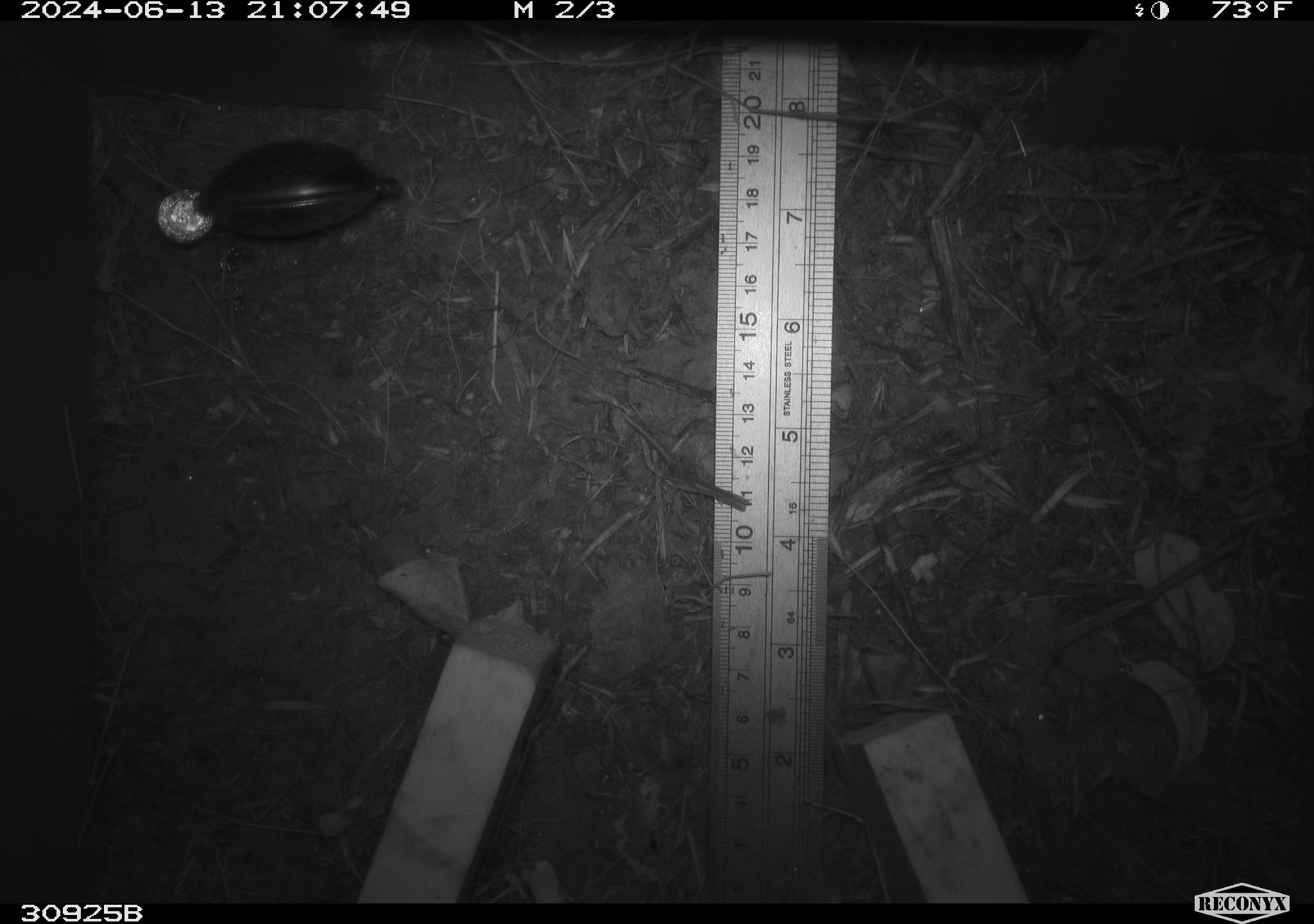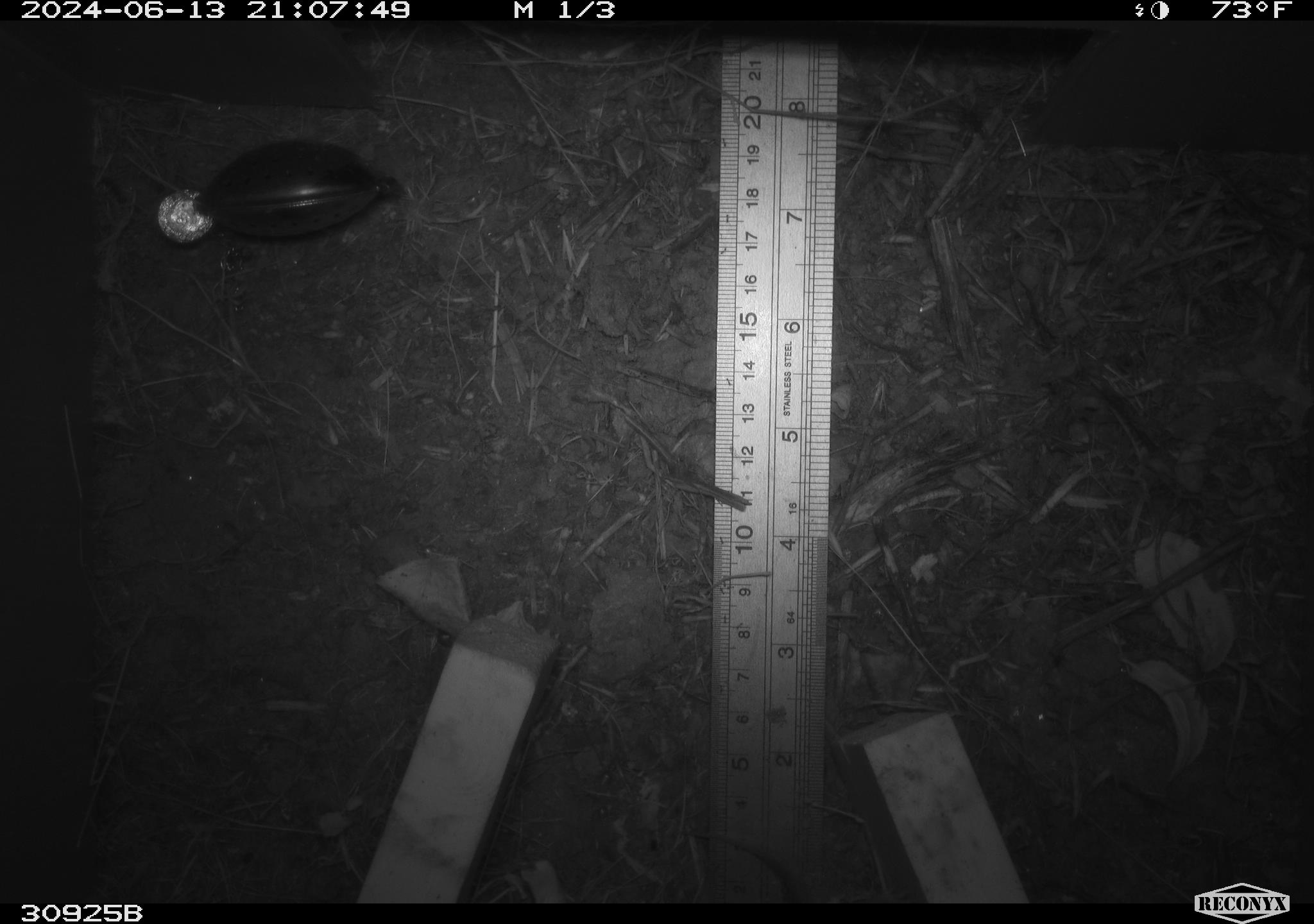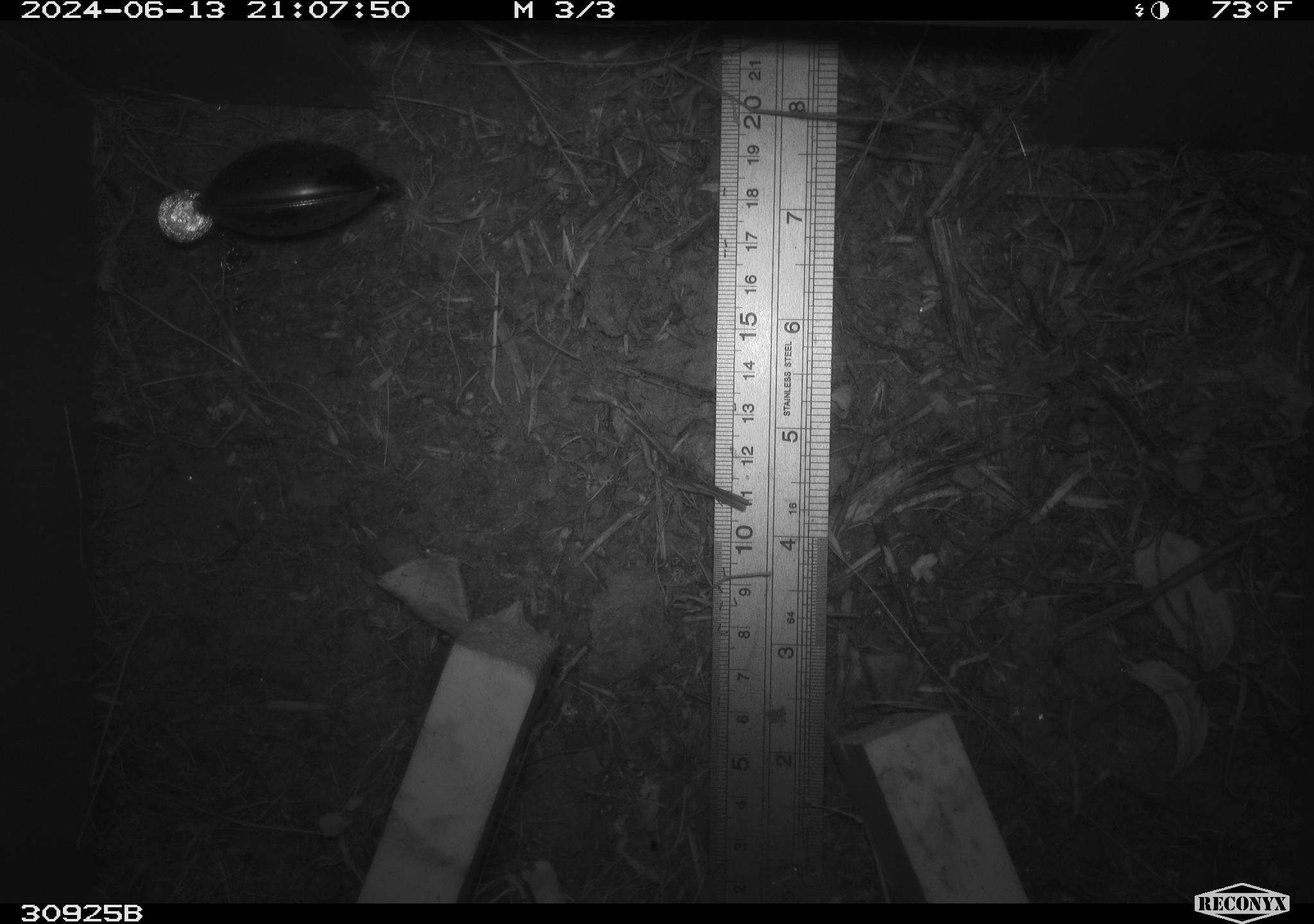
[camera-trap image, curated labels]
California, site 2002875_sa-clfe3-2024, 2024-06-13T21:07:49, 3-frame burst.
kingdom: Animalia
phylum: Chordata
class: Mammalia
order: Rodentia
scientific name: Rodentia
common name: rodent